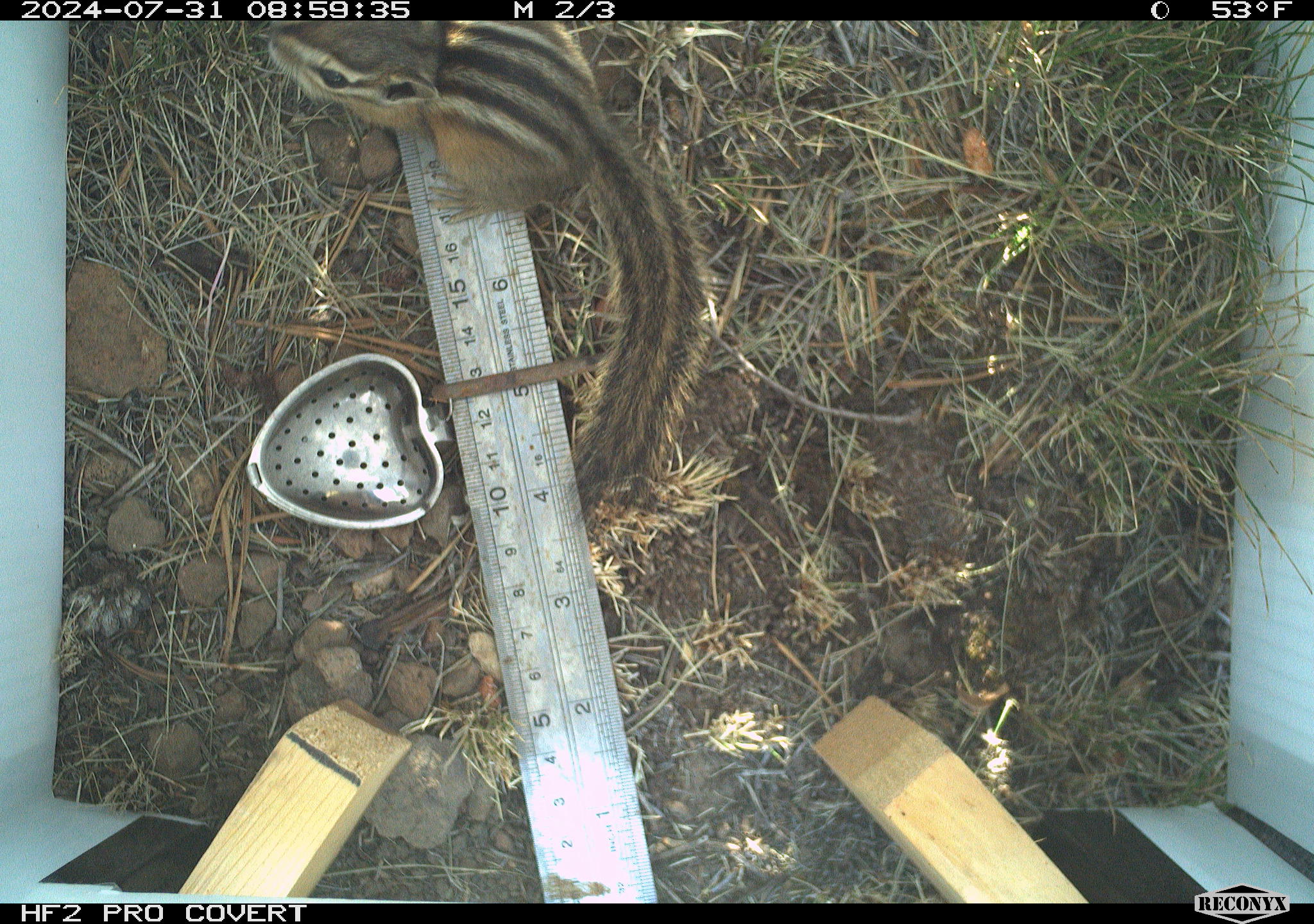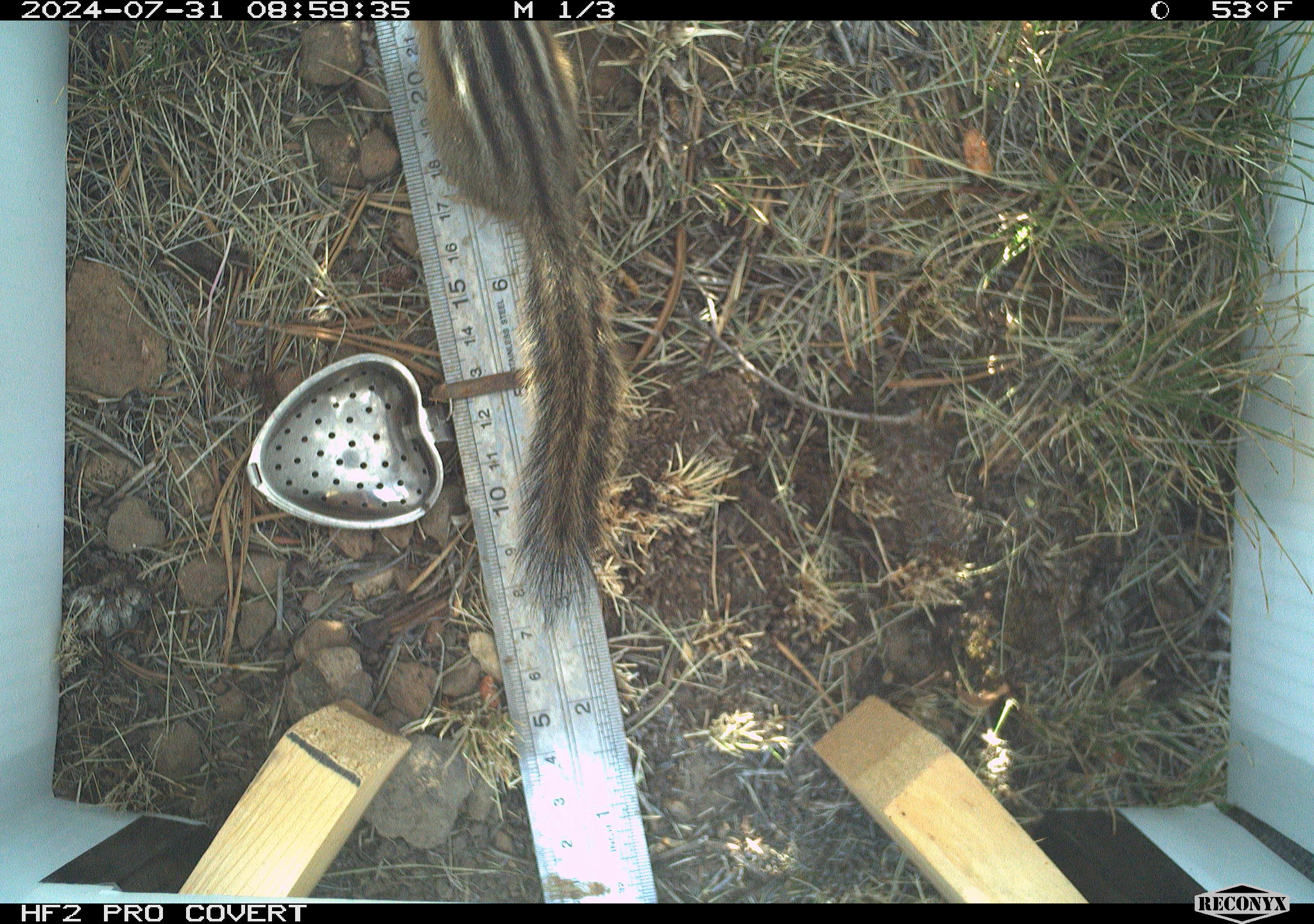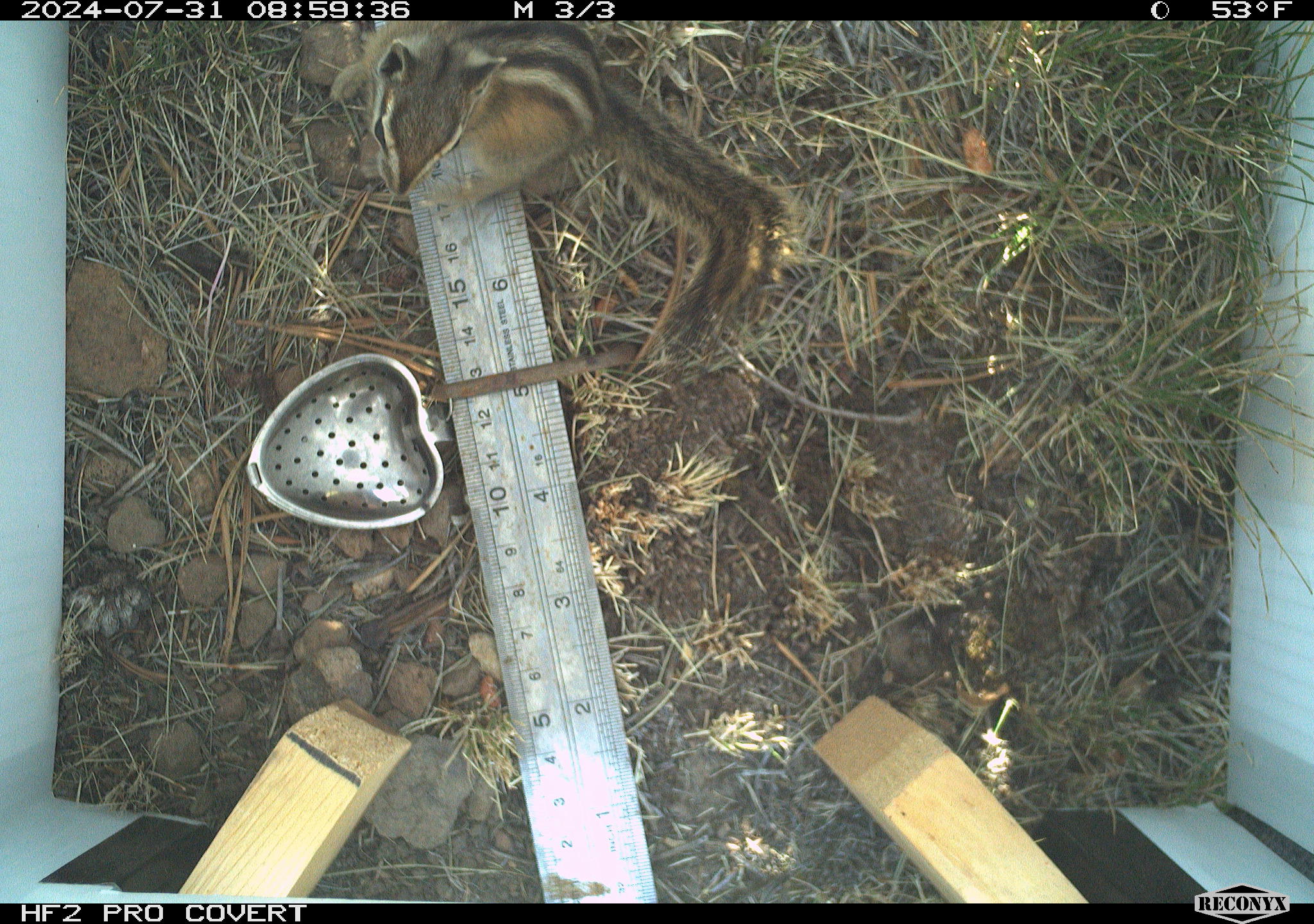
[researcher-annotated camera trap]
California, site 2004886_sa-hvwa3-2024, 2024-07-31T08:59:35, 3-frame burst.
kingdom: Animalia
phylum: Chordata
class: Mammalia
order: Rodentia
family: Sciuridae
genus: Neotamias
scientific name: Neotamias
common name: western chipmunks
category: neotamias species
Neotamias species (western chipmunks) (Neotamias).